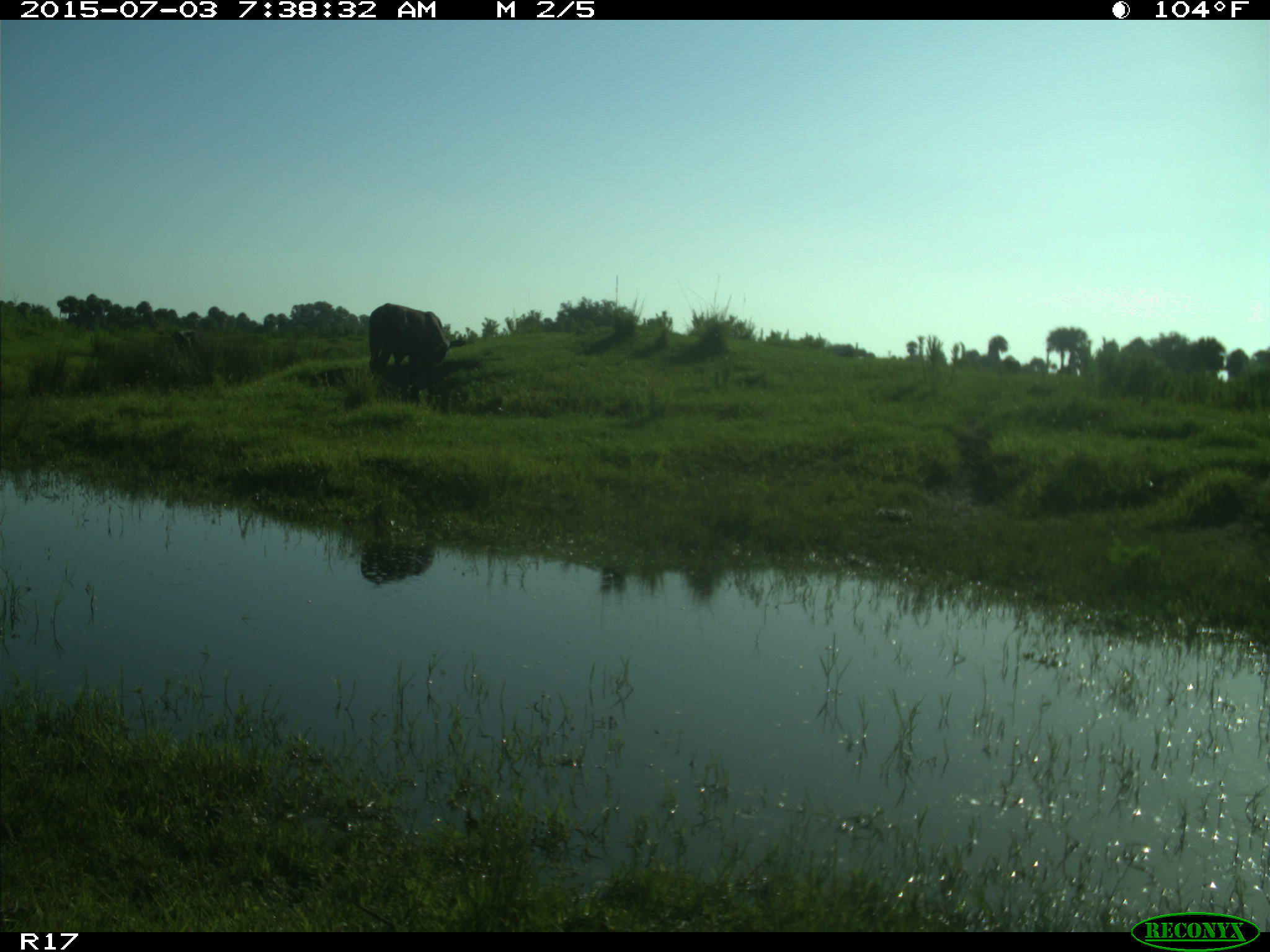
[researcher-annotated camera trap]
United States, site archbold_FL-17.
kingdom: Animalia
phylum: Chordata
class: Mammalia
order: Artiodactyla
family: Bovidae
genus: Bos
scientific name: Bos taurus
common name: domestic cow